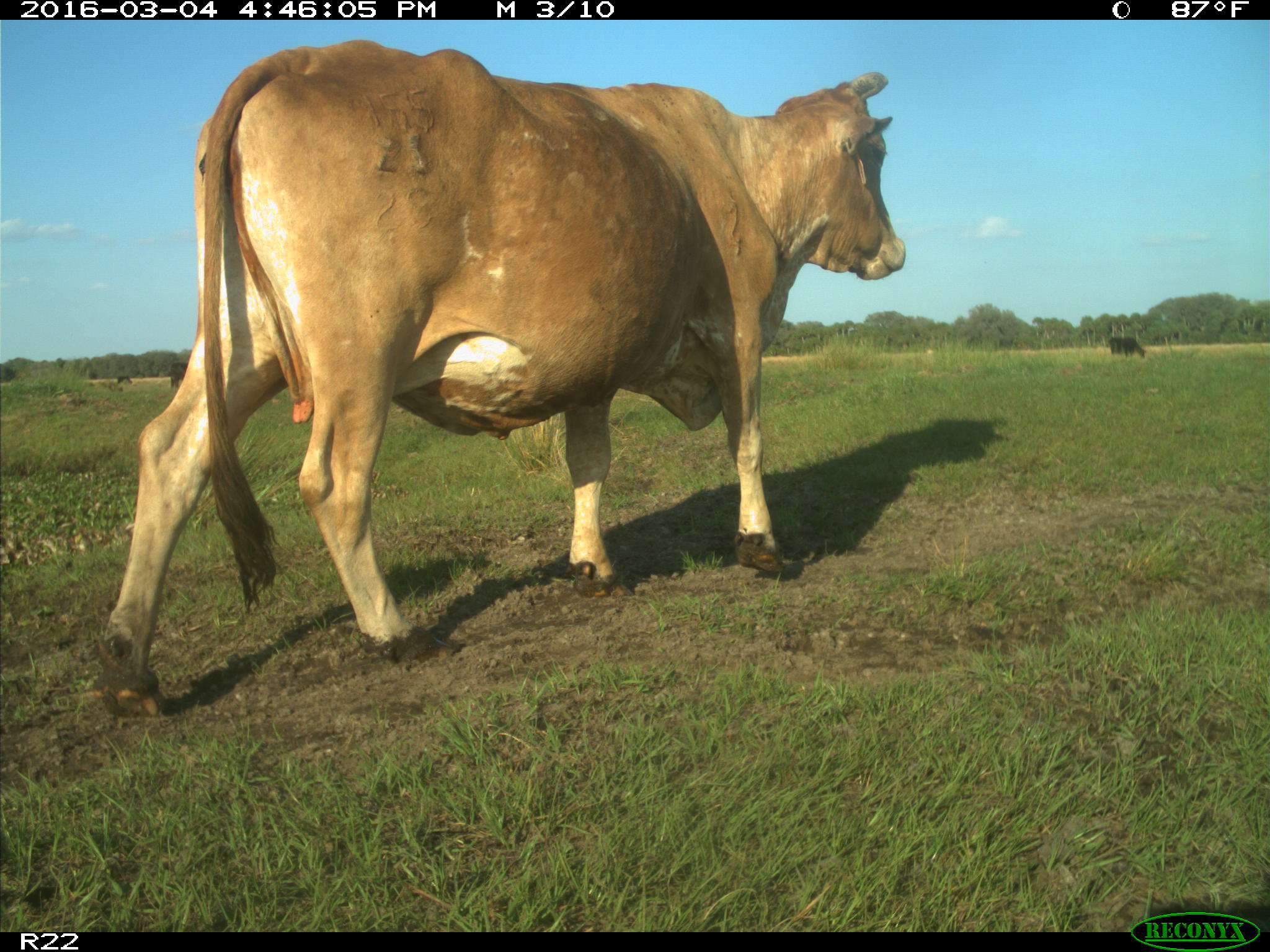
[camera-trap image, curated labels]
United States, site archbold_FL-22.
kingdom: Animalia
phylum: Chordata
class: Mammalia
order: Artiodactyla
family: Bovidae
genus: Bos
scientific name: Bos taurus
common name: domestic cow